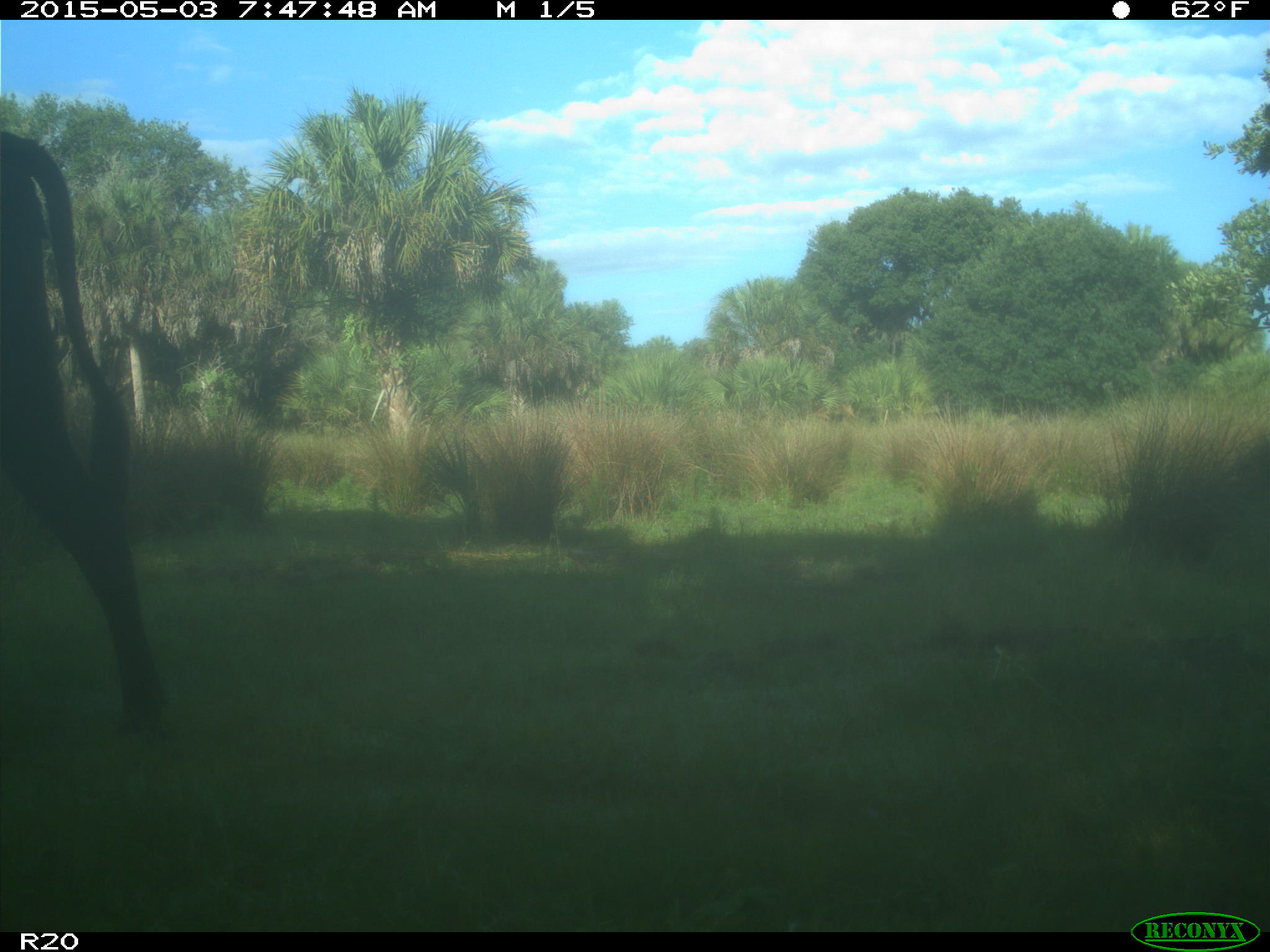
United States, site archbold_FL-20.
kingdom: Animalia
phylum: Chordata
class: Mammalia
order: Artiodactyla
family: Bovidae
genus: Bos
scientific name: Bos taurus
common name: domestic cow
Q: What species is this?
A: Bos taurus (domestic cow).